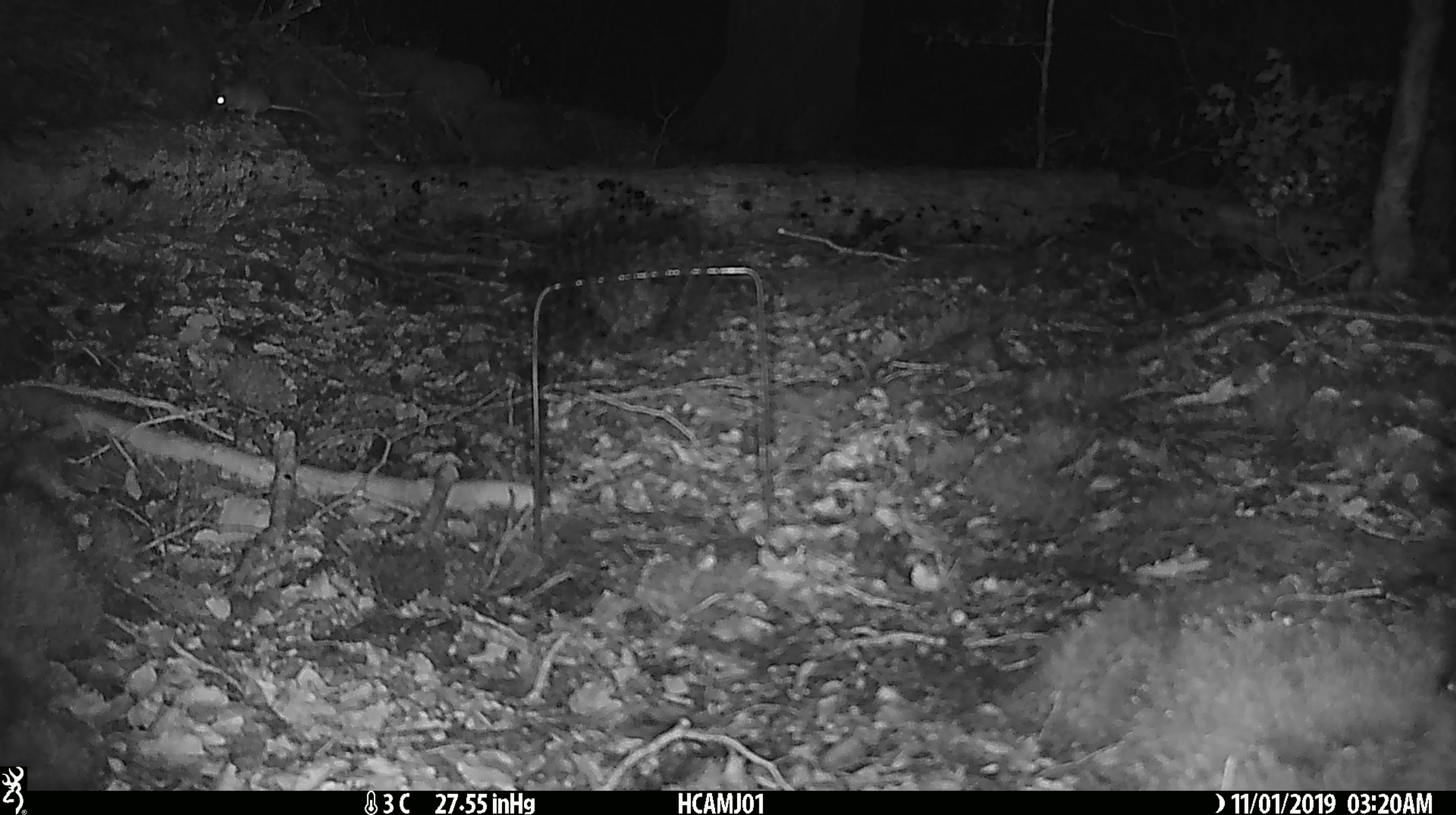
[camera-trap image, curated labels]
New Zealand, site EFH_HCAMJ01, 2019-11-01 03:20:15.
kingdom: Animalia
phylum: Chordata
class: Mammalia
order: Rodentia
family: Muridae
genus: Mus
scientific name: Mus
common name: mouse